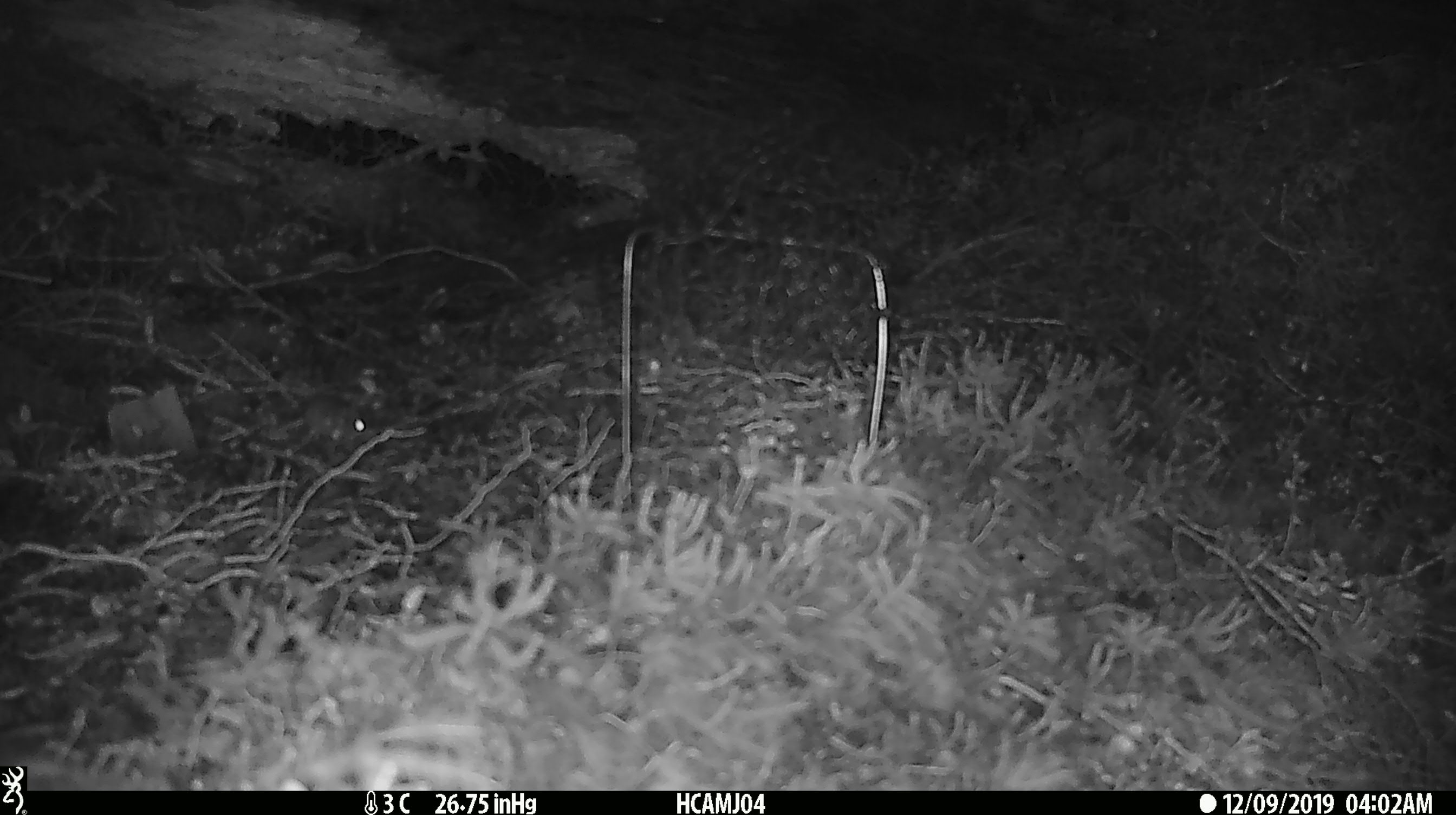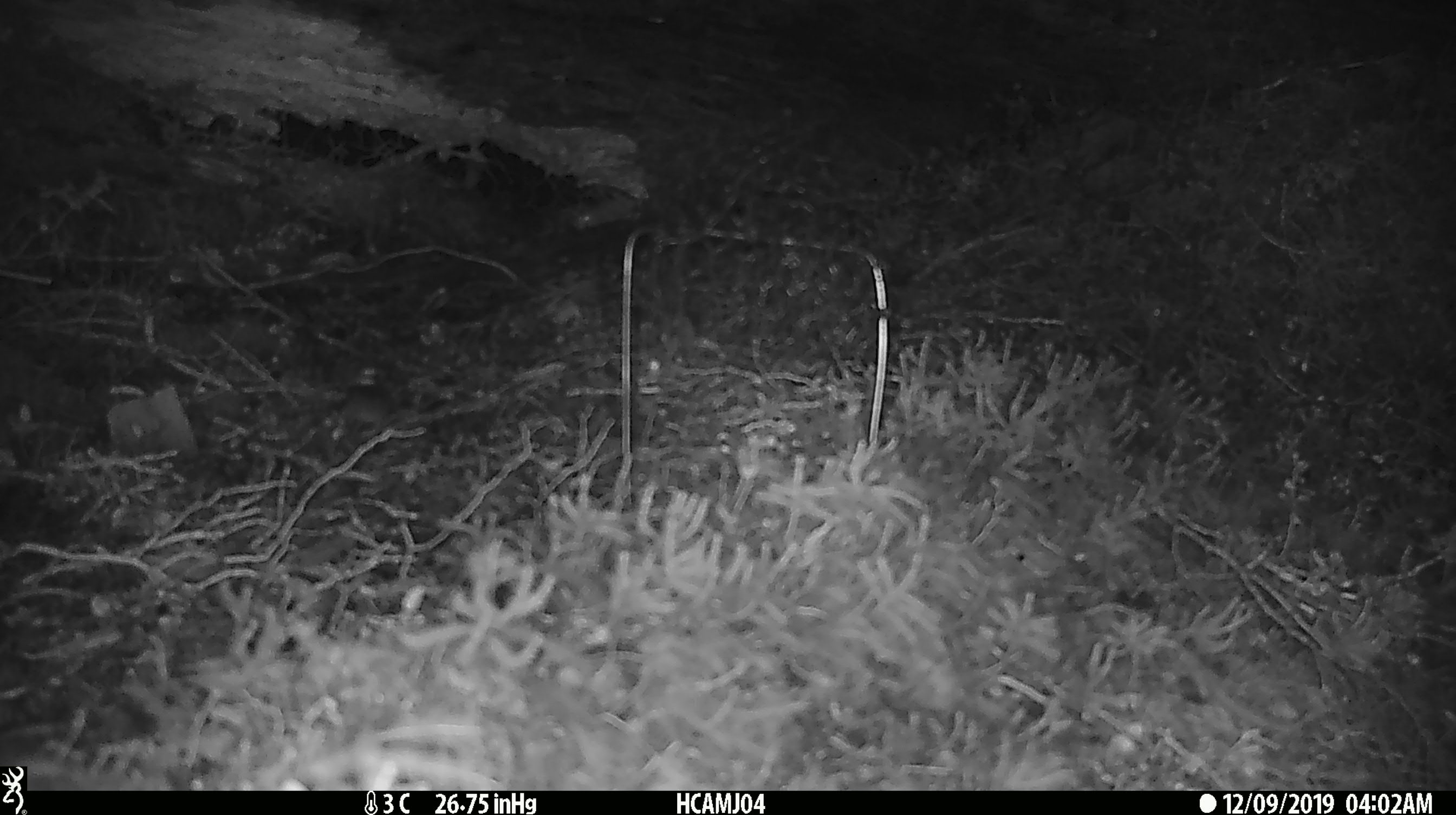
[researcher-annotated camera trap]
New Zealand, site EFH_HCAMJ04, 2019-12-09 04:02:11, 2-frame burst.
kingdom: Animalia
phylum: Chordata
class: Mammalia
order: Rodentia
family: Muridae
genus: Mus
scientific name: Mus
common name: mouse